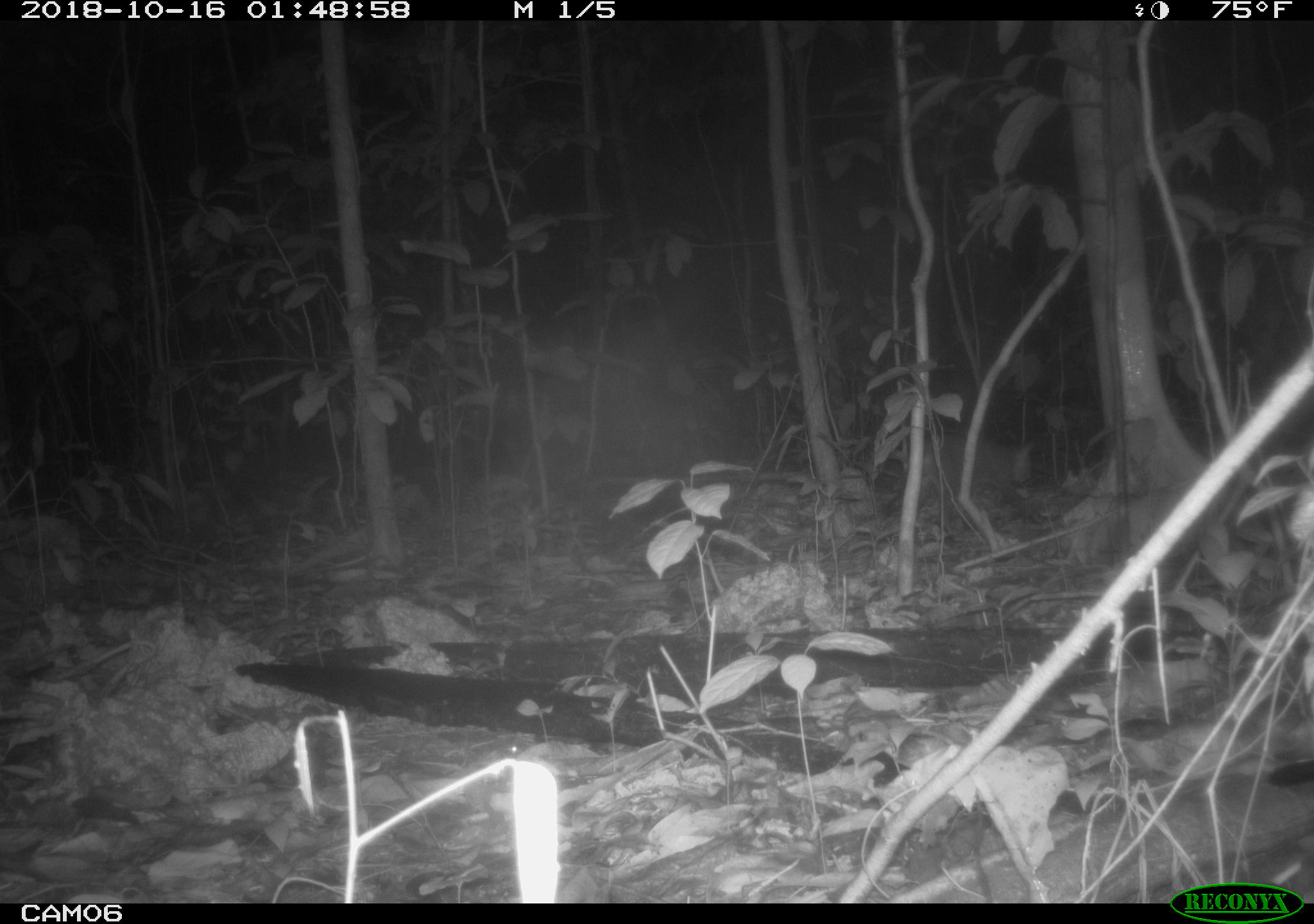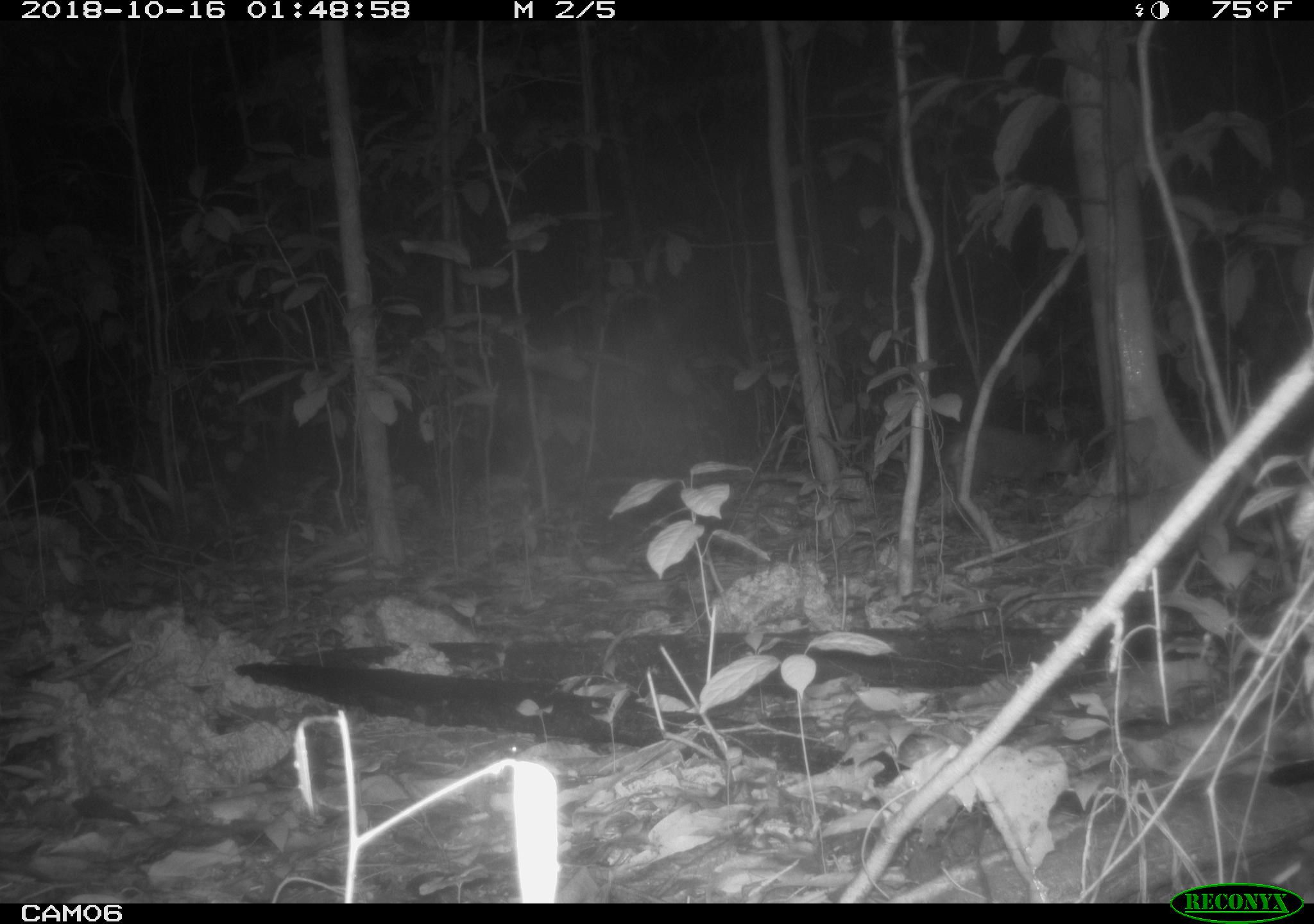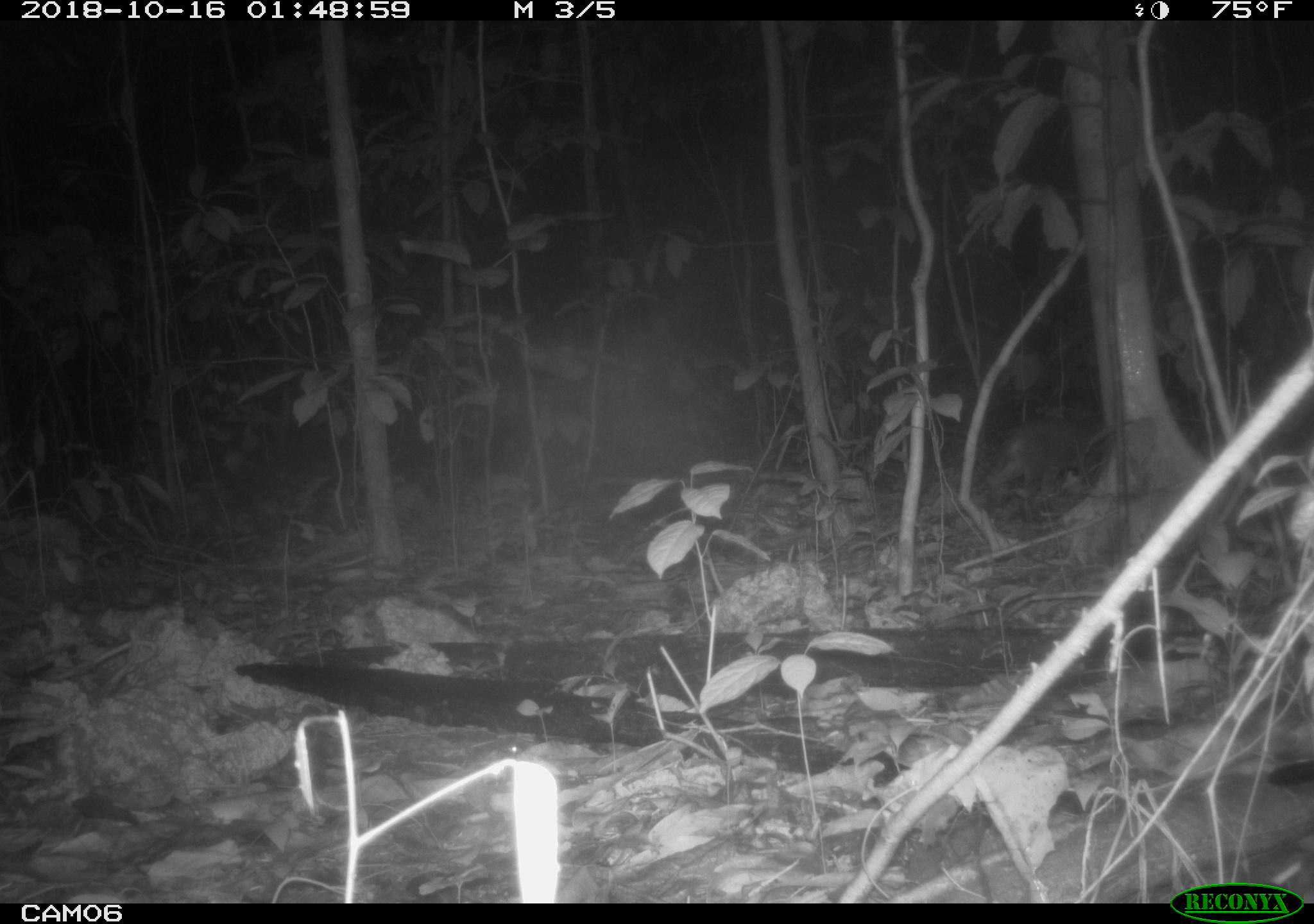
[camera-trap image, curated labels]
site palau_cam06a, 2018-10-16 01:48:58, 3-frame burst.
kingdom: Animalia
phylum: Chordata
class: Mammalia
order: Carnivora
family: Felidae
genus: Felis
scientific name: Felis catus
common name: cat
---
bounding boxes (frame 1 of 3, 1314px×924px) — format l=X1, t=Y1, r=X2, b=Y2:
cat: l=889, t=433, r=1037, b=509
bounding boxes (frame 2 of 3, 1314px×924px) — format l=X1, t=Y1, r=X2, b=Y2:
cat: l=936, t=424, r=1083, b=503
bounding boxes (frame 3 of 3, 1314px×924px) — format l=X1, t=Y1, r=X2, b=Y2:
cat: l=985, t=415, r=1107, b=511